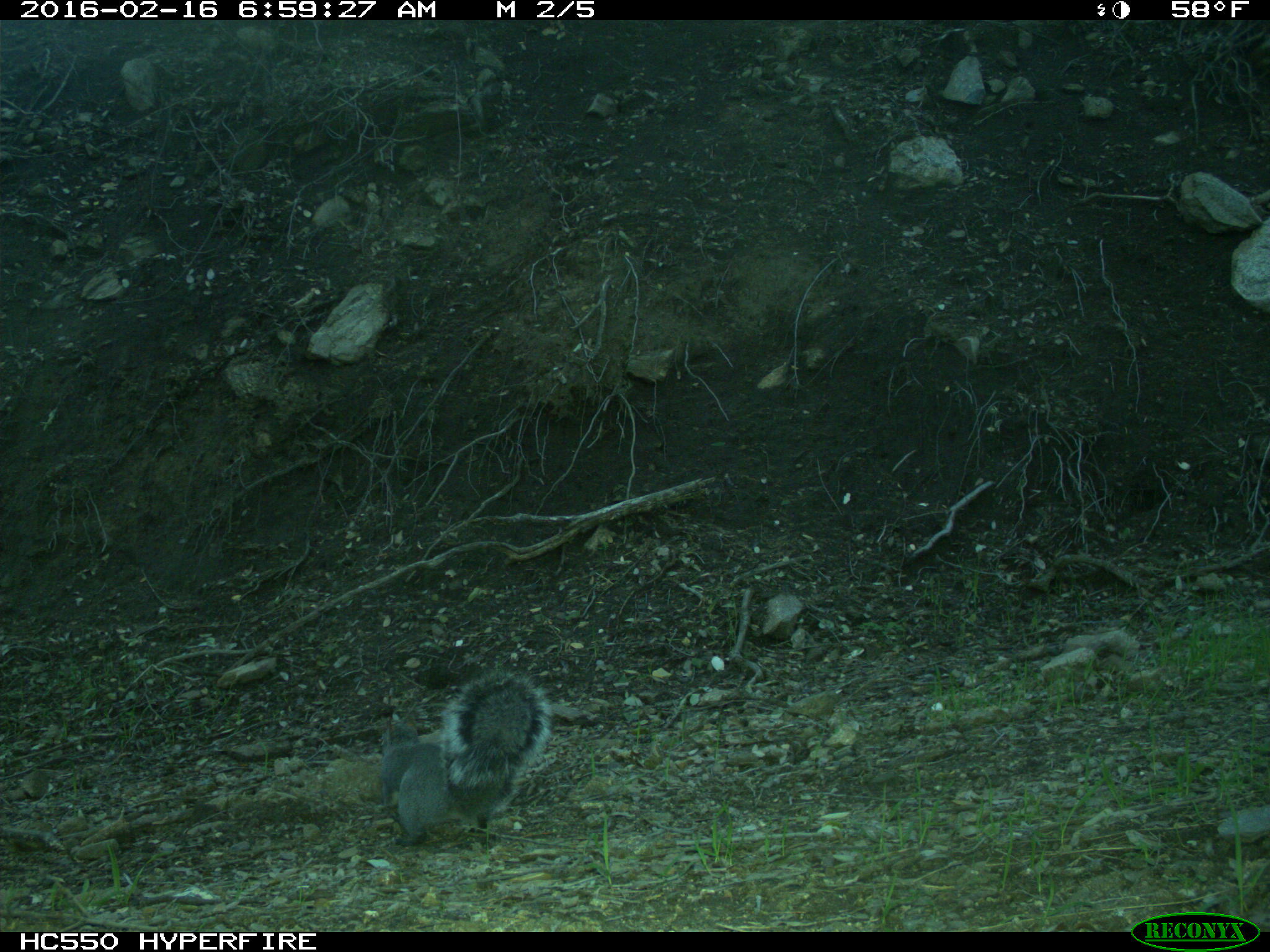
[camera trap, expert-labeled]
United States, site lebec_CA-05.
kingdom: Animalia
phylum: Chordata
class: Mammalia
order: Rodentia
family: Sciuridae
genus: Sciurus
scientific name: Sciurus carolinensis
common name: eastern gray squirrel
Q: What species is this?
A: Sciurus carolinensis (eastern gray squirrel).